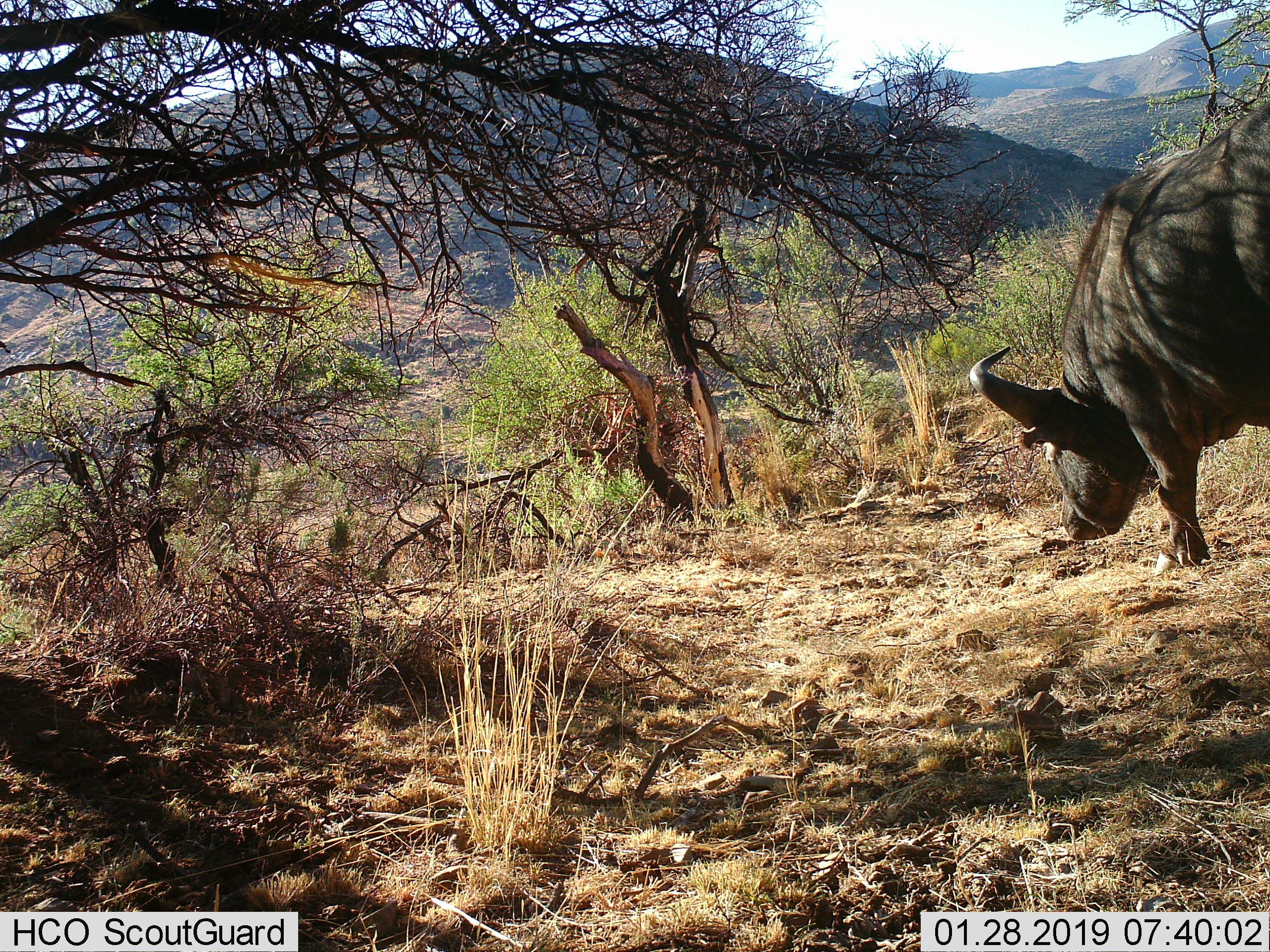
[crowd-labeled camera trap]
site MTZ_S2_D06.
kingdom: Animalia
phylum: Chordata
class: Mammalia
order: Artiodactyla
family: Bovidae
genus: Syncerus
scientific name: Syncerus caffer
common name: african buffalo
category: buffalo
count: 1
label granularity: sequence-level